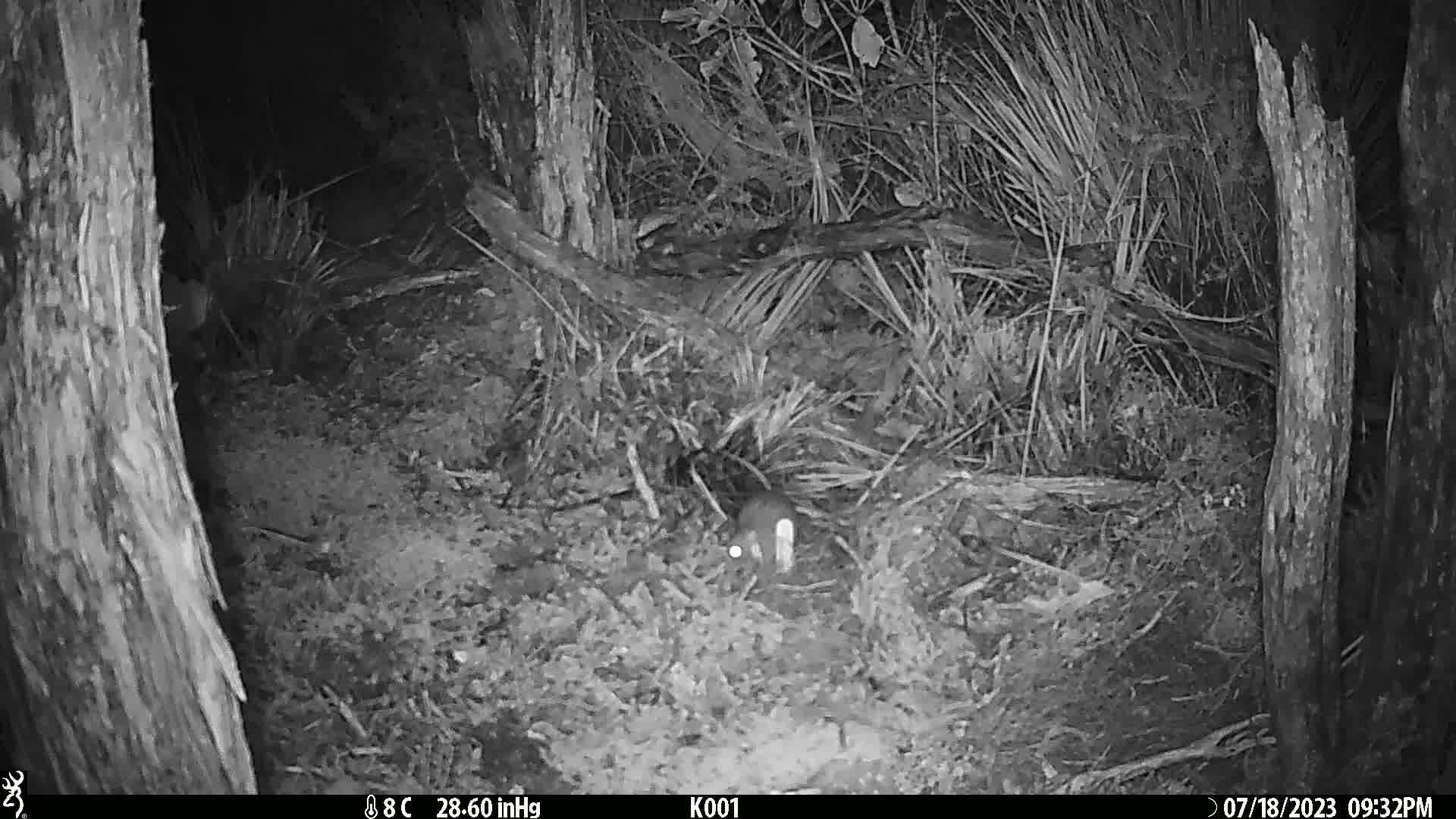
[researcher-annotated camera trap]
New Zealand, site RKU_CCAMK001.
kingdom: Animalia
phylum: Chordata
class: Mammalia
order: Rodentia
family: Muridae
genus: Rattus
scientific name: Rattus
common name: rat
Rat (Rattus).